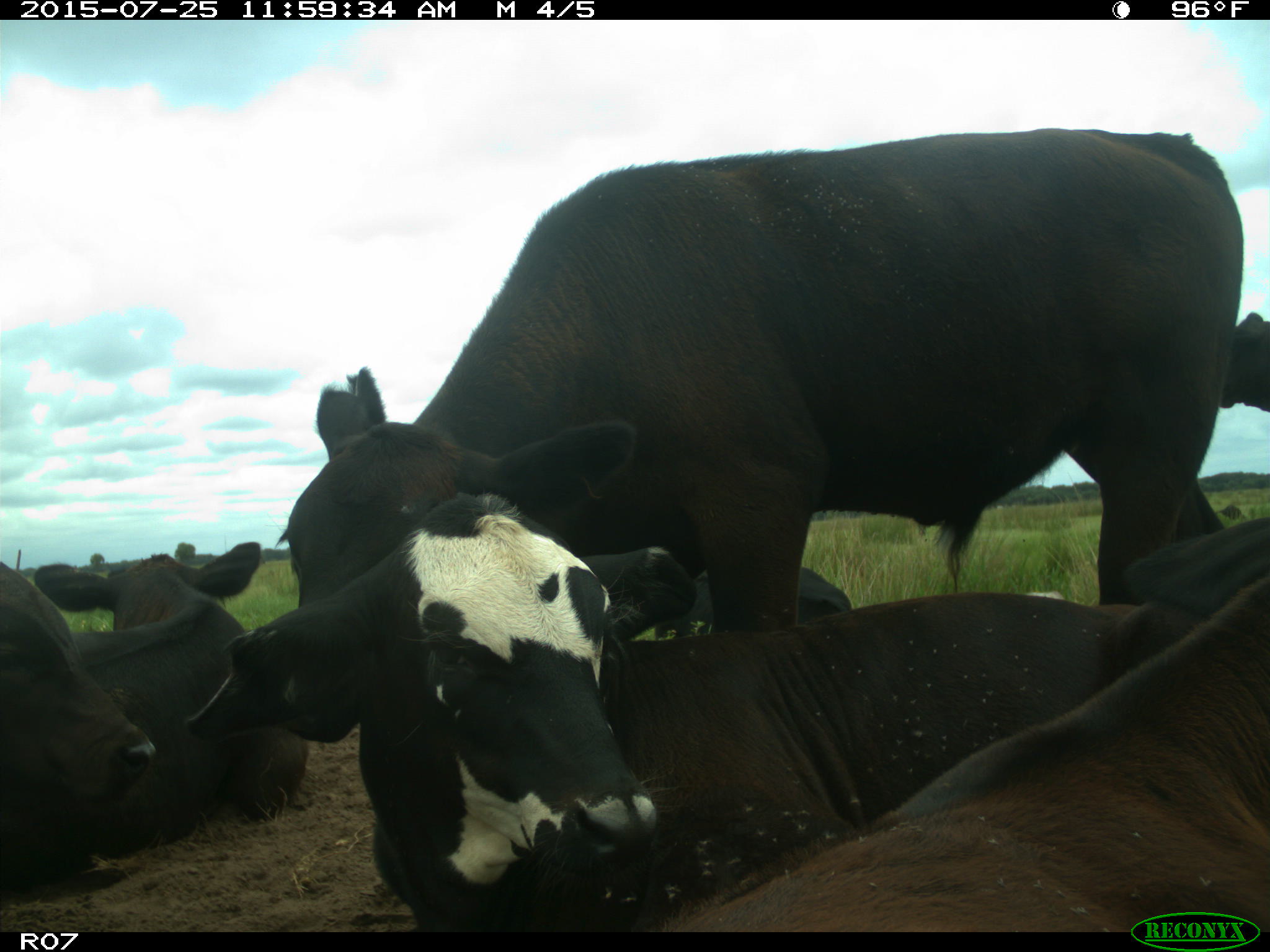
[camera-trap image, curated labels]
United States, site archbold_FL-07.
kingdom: Animalia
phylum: Chordata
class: Mammalia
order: Artiodactyla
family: Bovidae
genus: Bos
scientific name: Bos taurus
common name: domestic cow